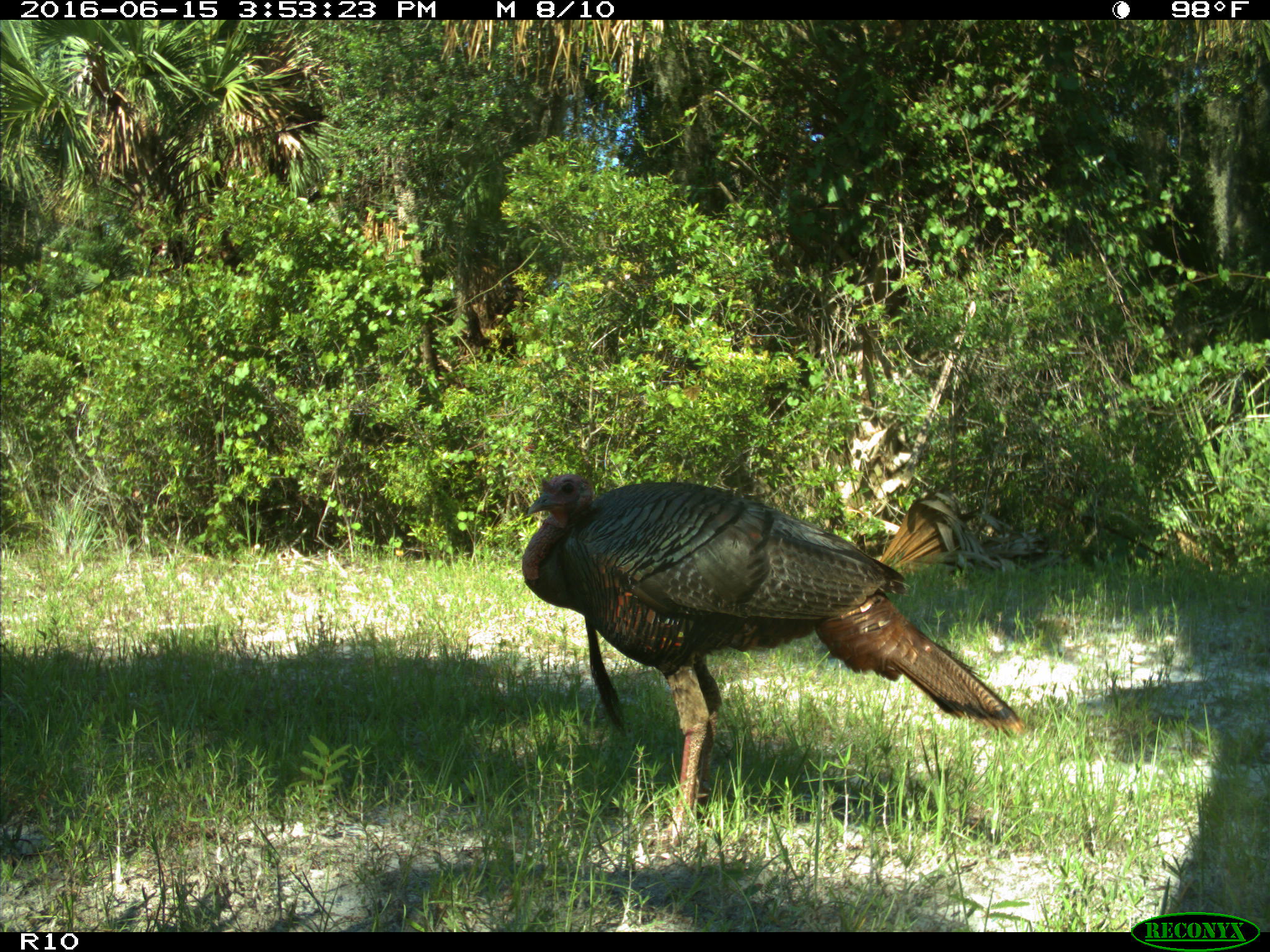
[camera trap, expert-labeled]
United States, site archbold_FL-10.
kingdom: Animalia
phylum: Chordata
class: Aves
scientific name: Aves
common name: birds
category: unidentified bird